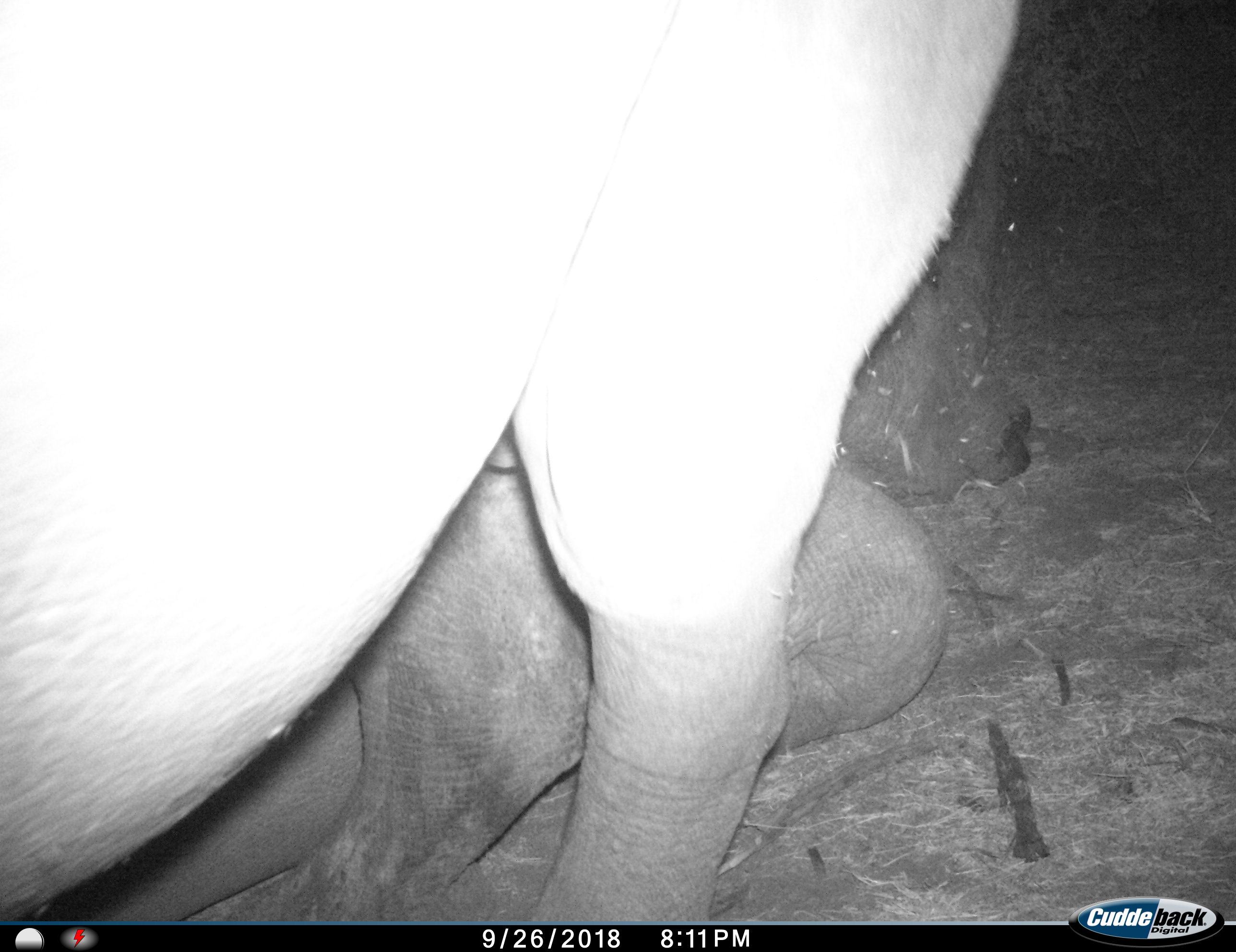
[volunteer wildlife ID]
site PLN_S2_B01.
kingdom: Animalia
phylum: Chordata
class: Mammalia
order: Perissodactyla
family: Rhinocerotidae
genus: Ceratotherium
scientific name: Ceratotherium simum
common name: white rhinoceros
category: rhinoceroswhite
Rhinoceroswhite (white rhinoceros) (Ceratotherium simum), count 2. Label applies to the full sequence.